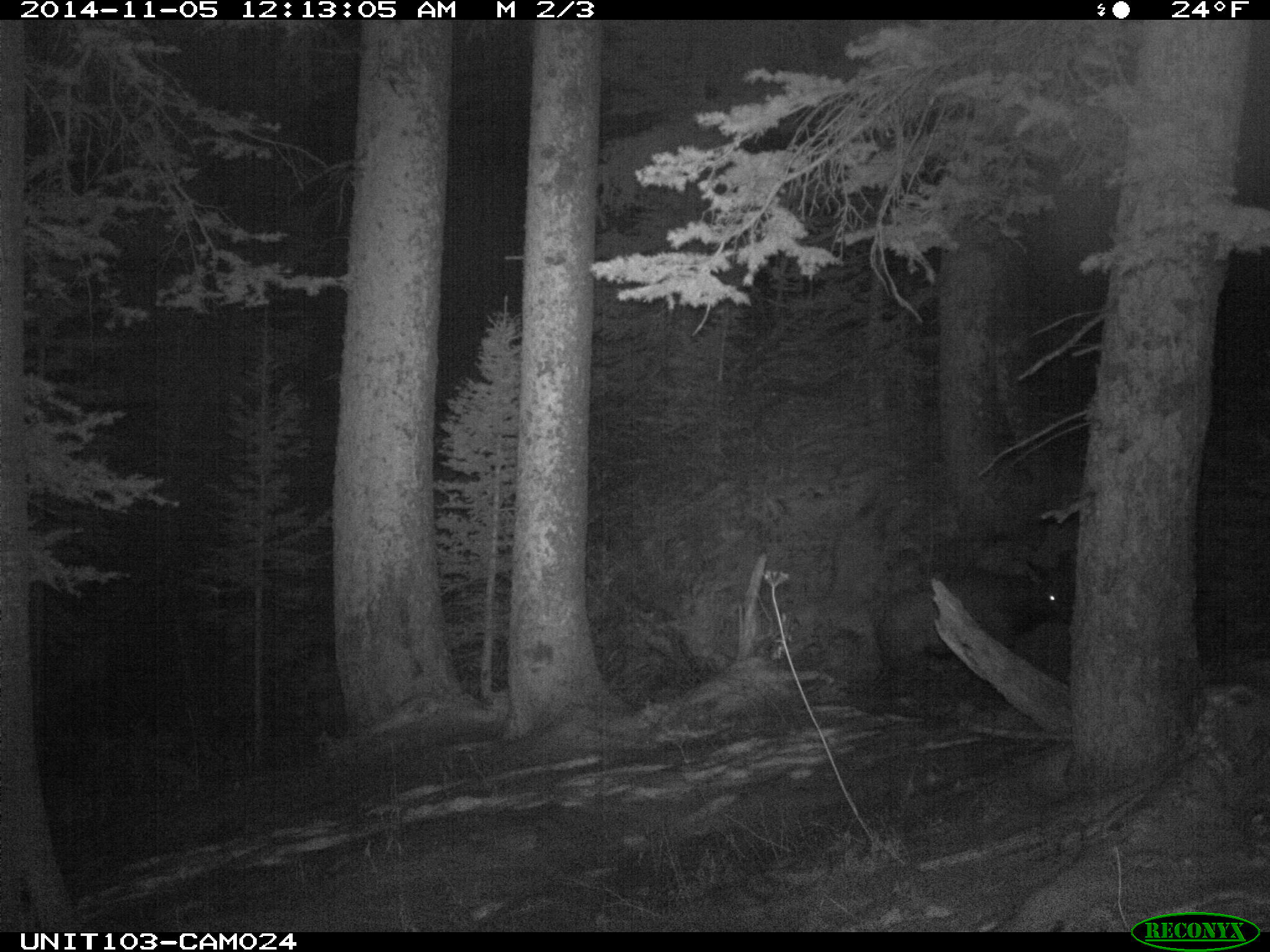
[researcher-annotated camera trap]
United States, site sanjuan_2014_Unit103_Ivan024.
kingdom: Animalia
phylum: Chordata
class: Mammalia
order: Artiodactyla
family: Cervidae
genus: Cervus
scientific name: Cervus elaphus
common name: red deer